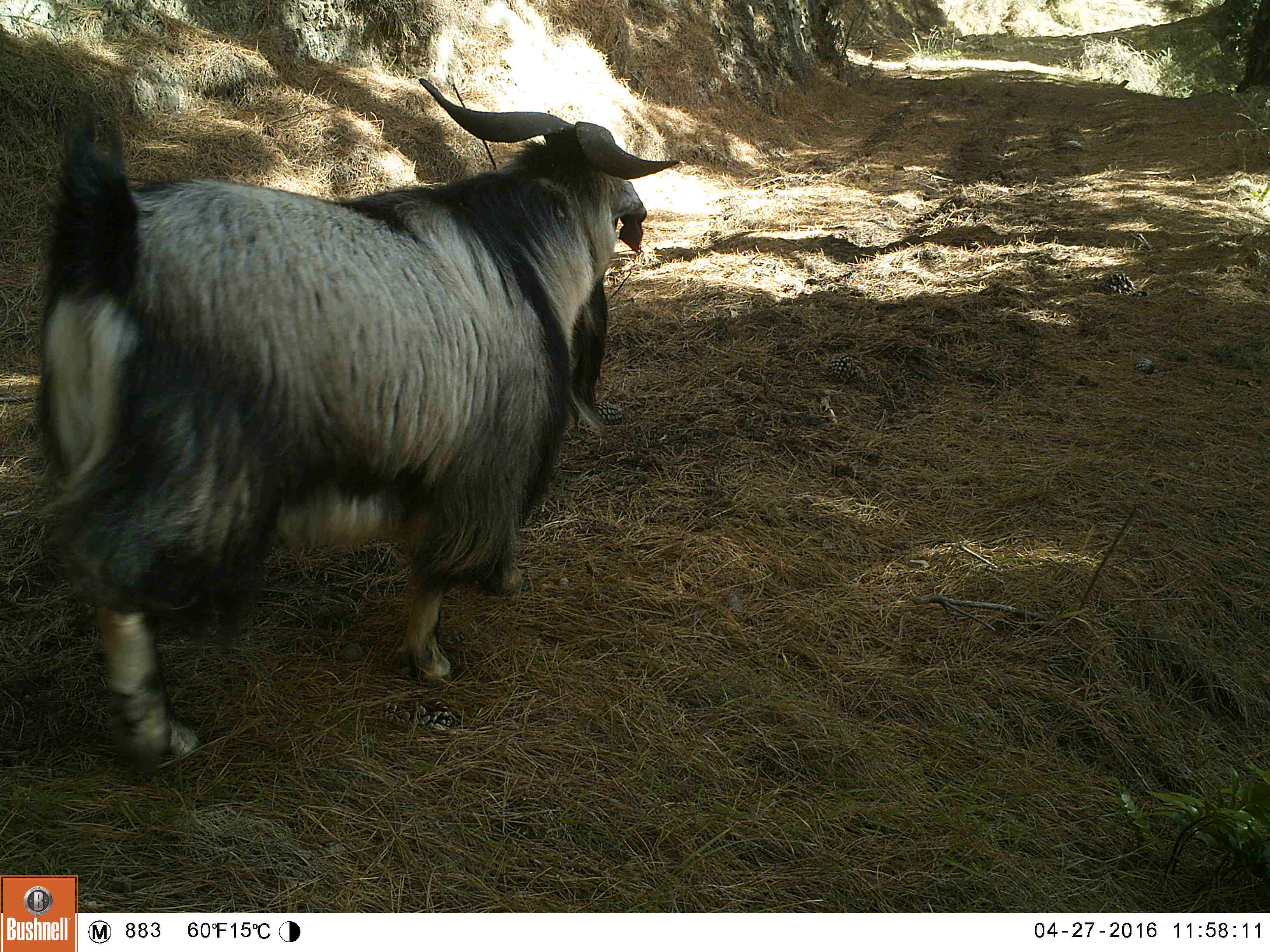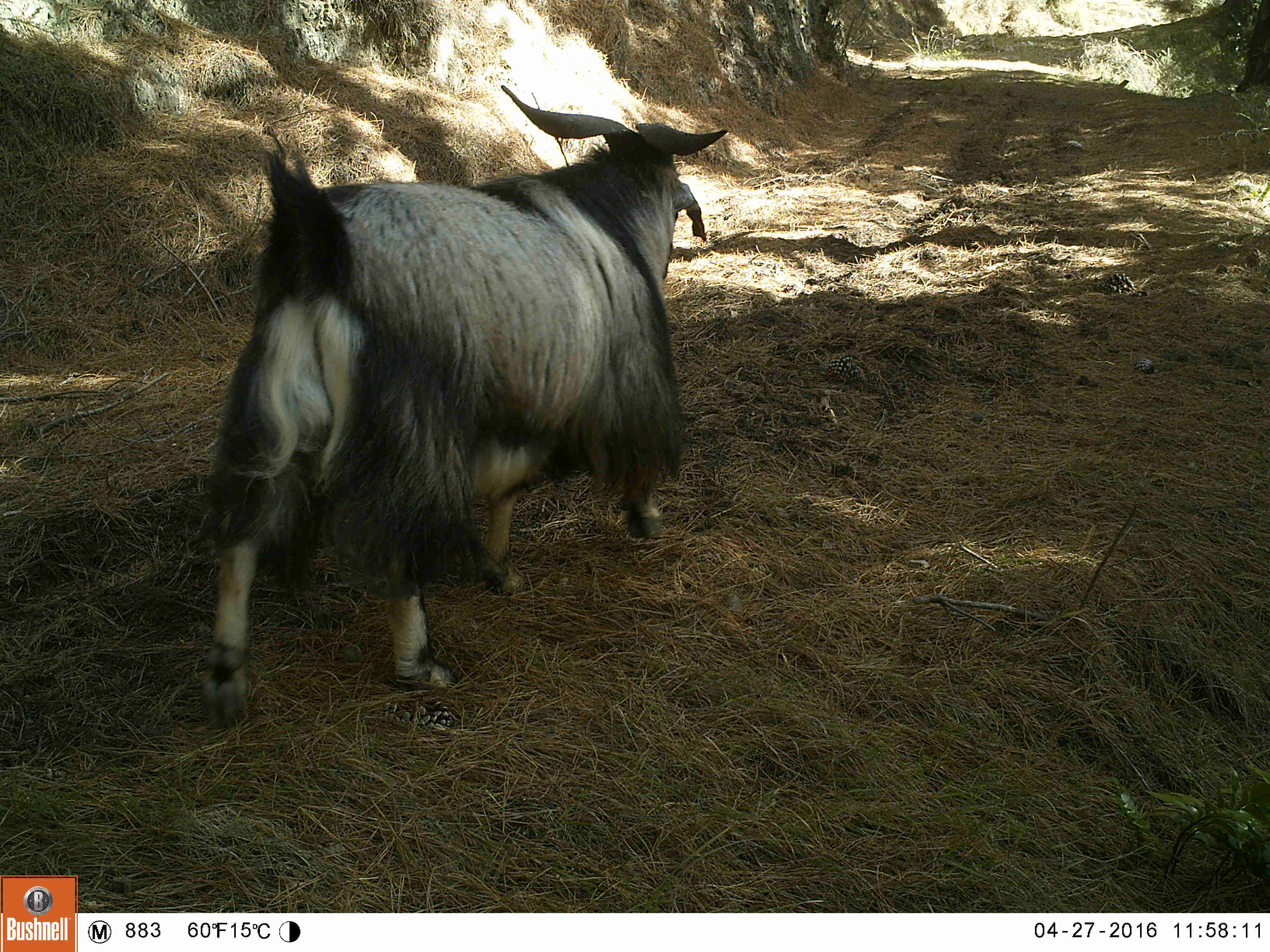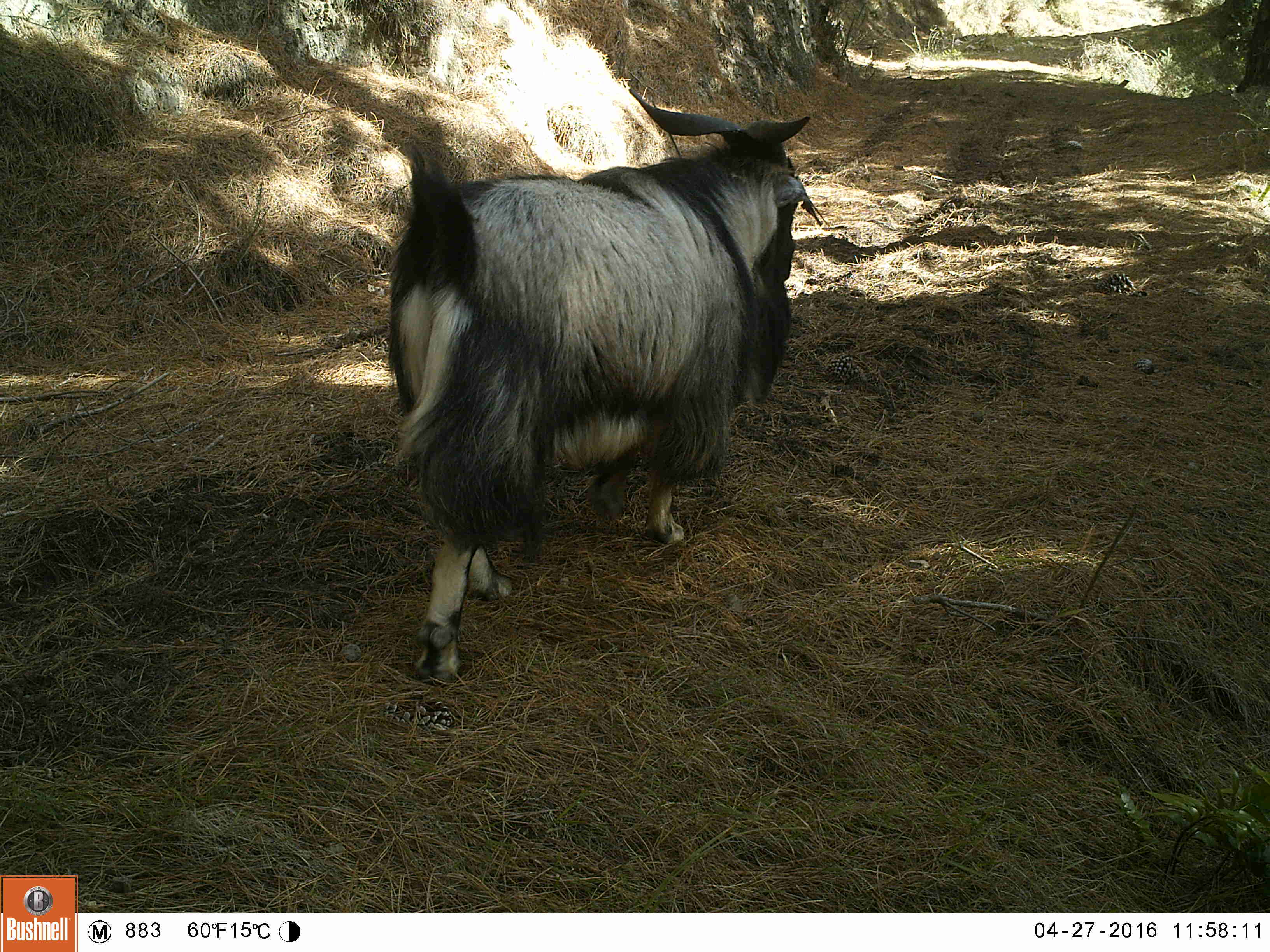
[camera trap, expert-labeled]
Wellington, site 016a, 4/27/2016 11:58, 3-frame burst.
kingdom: Animalia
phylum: Chordata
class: Mammalia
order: Artiodactyla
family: Bovidae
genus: Capra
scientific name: Capra hircus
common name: goat